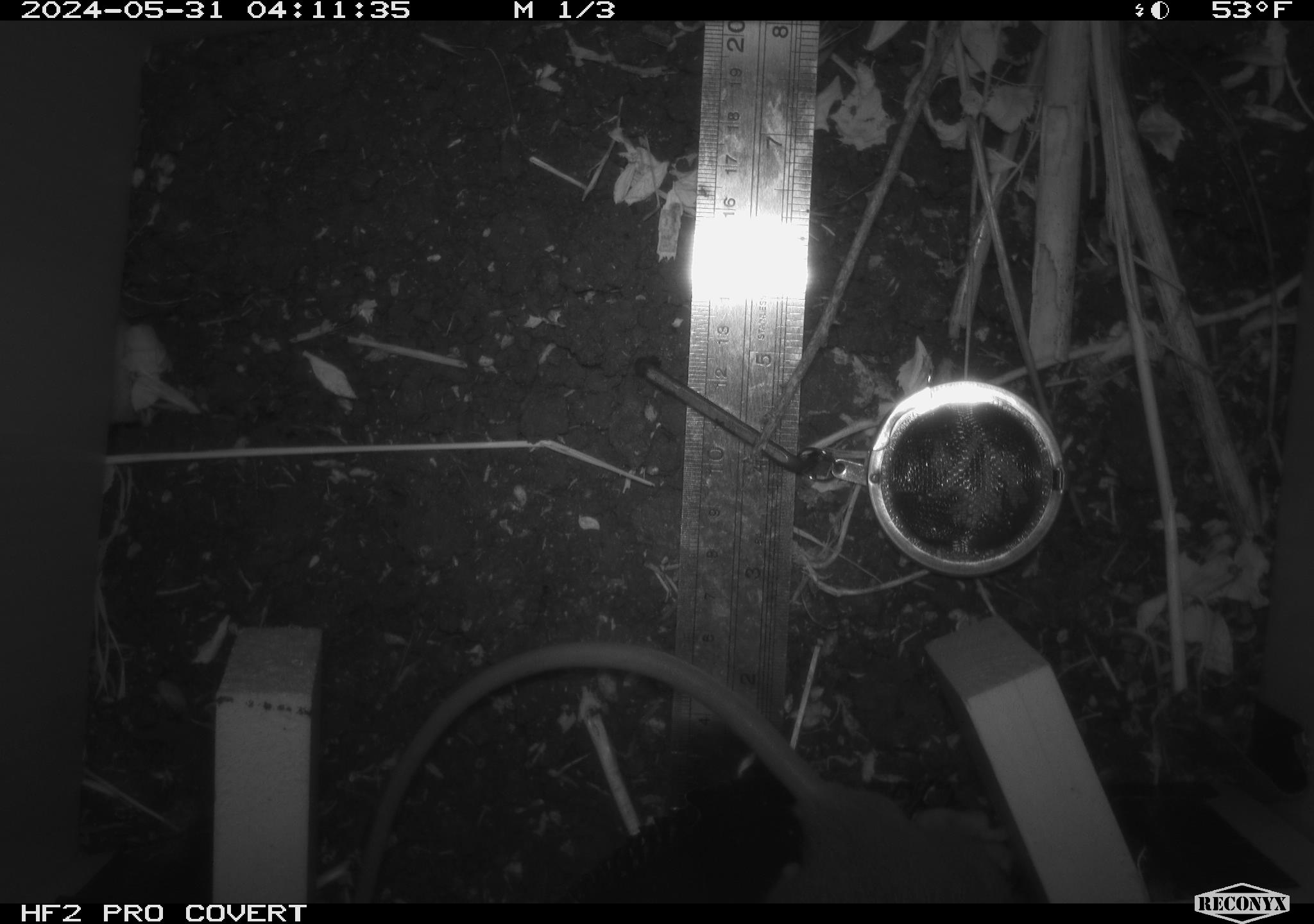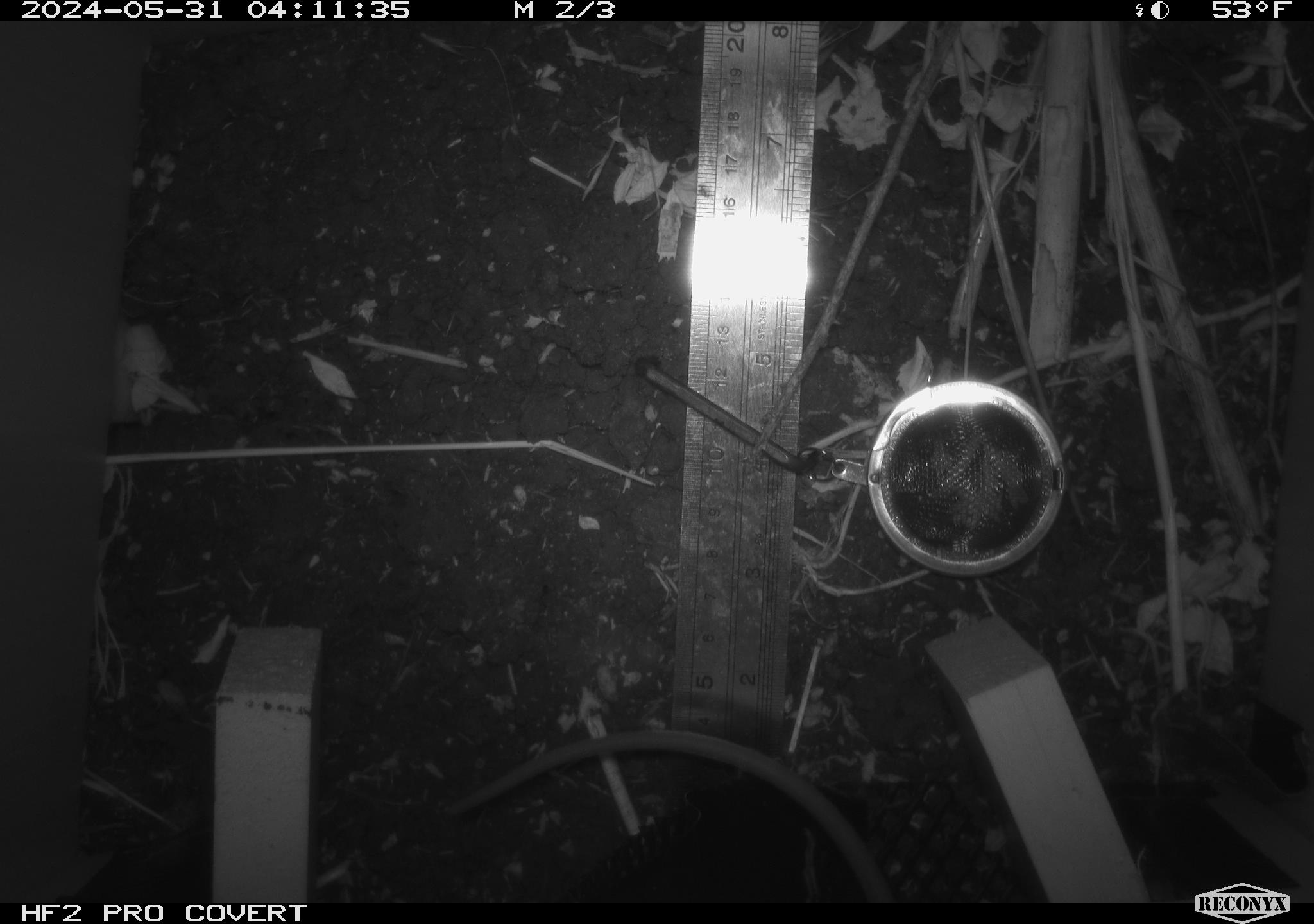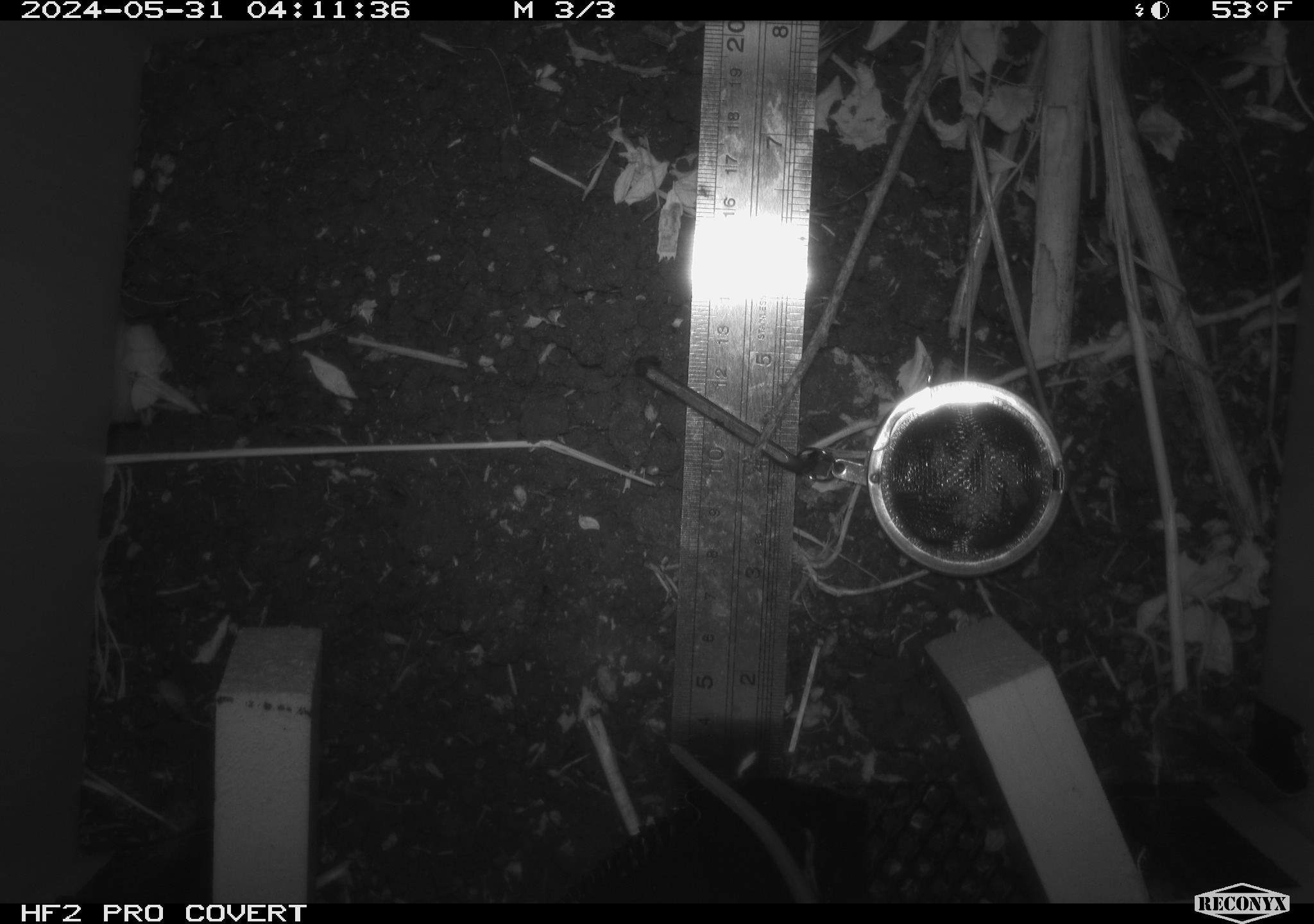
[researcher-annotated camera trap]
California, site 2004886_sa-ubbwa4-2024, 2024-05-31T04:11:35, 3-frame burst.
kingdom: Animalia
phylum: Chordata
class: Mammalia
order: Rodentia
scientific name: Rodentia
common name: woodrat or rat or mouse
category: woodrat or rat or mouse species